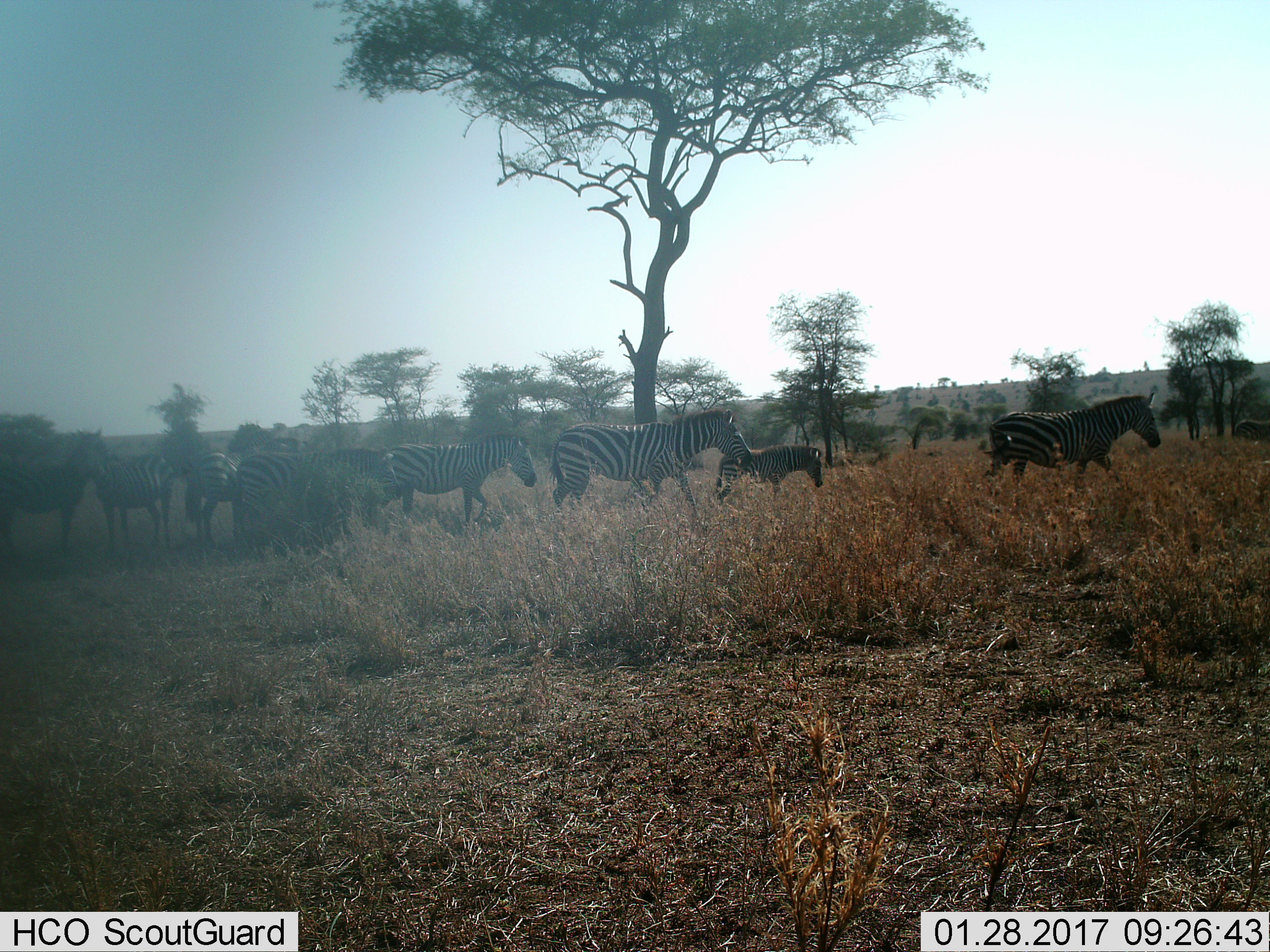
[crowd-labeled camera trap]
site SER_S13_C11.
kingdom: Animalia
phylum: Chordata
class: Mammalia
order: Perissodactyla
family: Equidae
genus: Equus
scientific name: Equus quagga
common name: plains zebra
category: zebraplains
Zebraplains (plains zebra) (Equus quagga), count 10. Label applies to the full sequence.